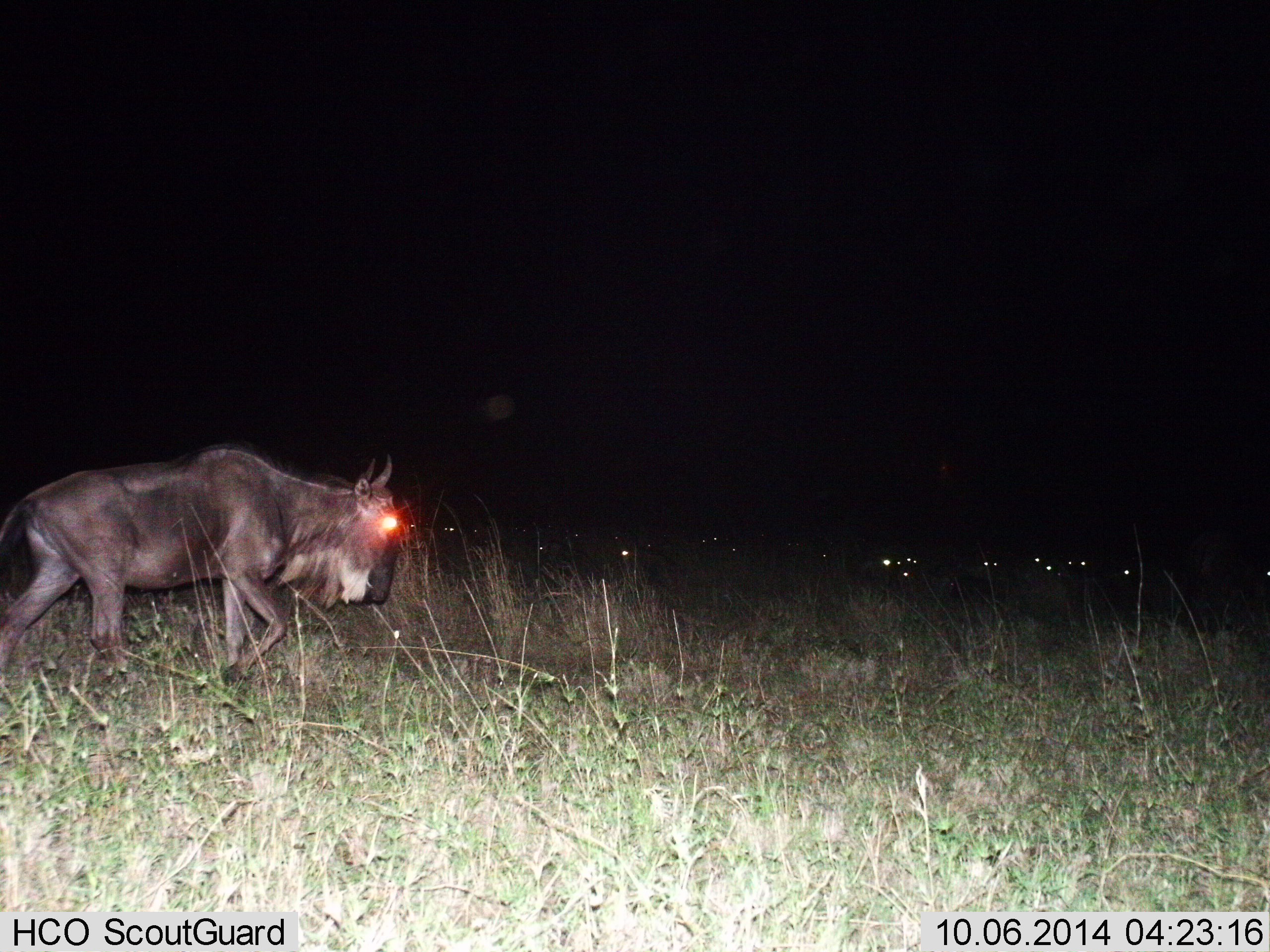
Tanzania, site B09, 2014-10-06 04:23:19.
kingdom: Animalia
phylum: Chordata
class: Mammalia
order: Artiodactyla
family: Bovidae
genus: Connochaetes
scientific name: Connochaetes taurinus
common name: blue wildebeest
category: wildebeest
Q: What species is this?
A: Wildebeest (blue wildebeest) (Connochaetes taurinus).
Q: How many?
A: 1.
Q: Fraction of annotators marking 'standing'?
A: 40%.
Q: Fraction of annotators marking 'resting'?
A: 0%.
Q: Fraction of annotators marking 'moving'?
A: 80%.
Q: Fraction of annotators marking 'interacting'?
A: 0%.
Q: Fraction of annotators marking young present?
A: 0%.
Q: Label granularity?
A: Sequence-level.